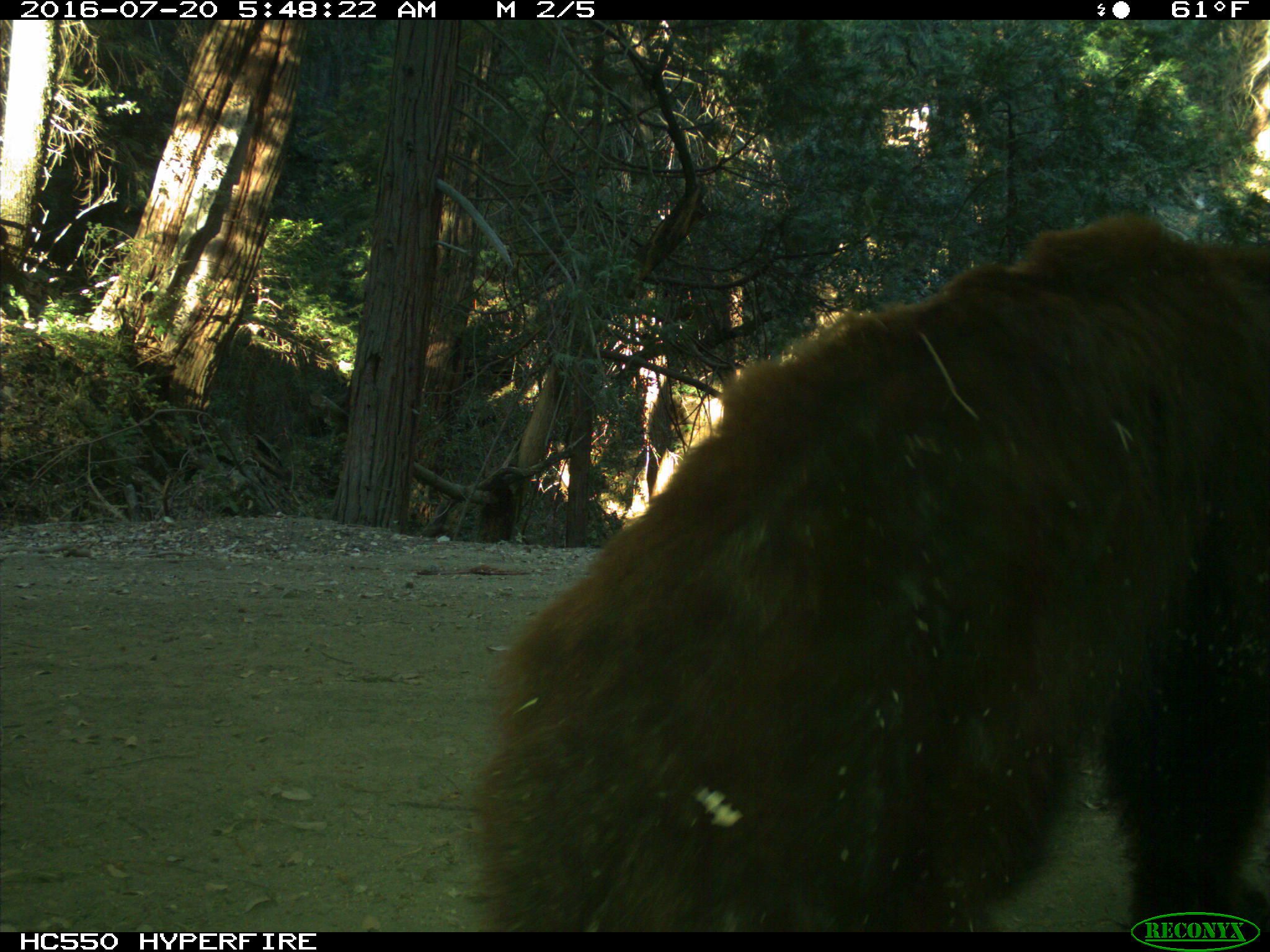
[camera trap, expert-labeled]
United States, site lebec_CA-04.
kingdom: Animalia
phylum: Chordata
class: Mammalia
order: Carnivora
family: Ursidae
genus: Ursus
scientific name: Ursus americanus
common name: american black bear